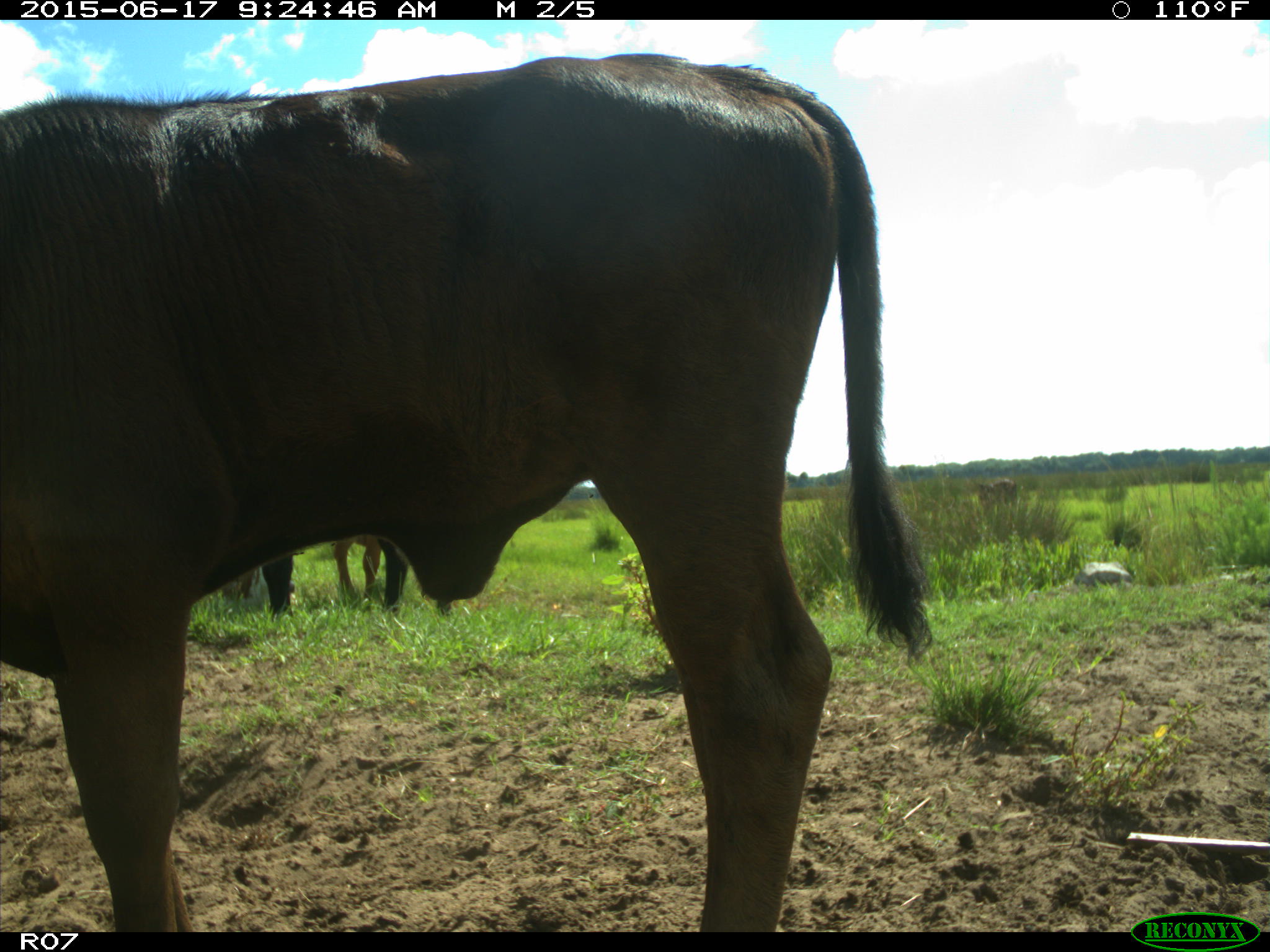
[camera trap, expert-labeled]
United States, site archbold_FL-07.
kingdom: Animalia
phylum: Chordata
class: Mammalia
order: Artiodactyla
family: Bovidae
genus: Bos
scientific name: Bos taurus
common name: domestic cow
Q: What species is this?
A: Bos taurus (domestic cow).